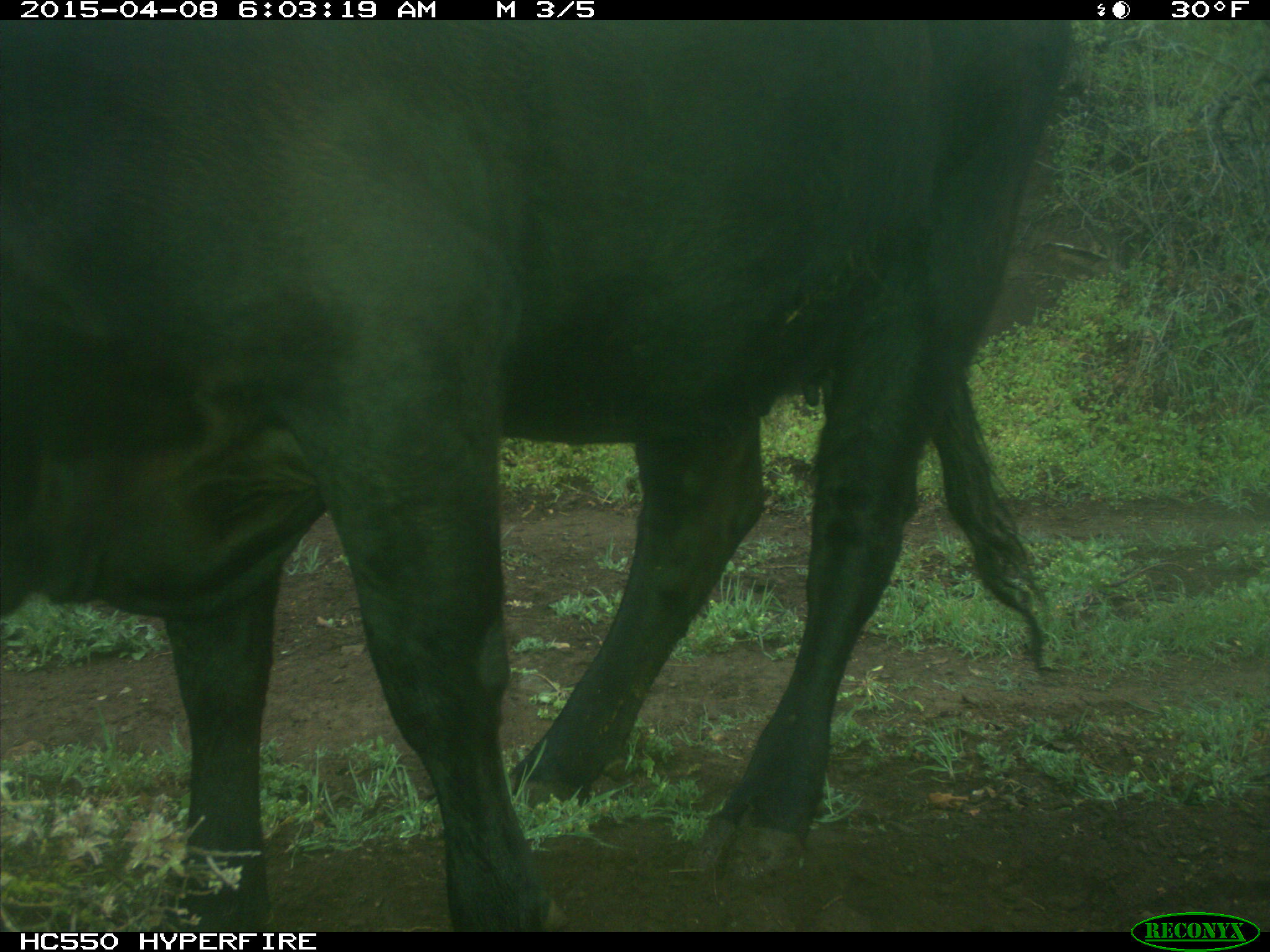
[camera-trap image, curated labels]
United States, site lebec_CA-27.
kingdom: Animalia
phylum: Chordata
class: Mammalia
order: Artiodactyla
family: Bovidae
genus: Bos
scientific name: Bos taurus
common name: domestic cow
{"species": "Bos taurus (domestic cow)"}